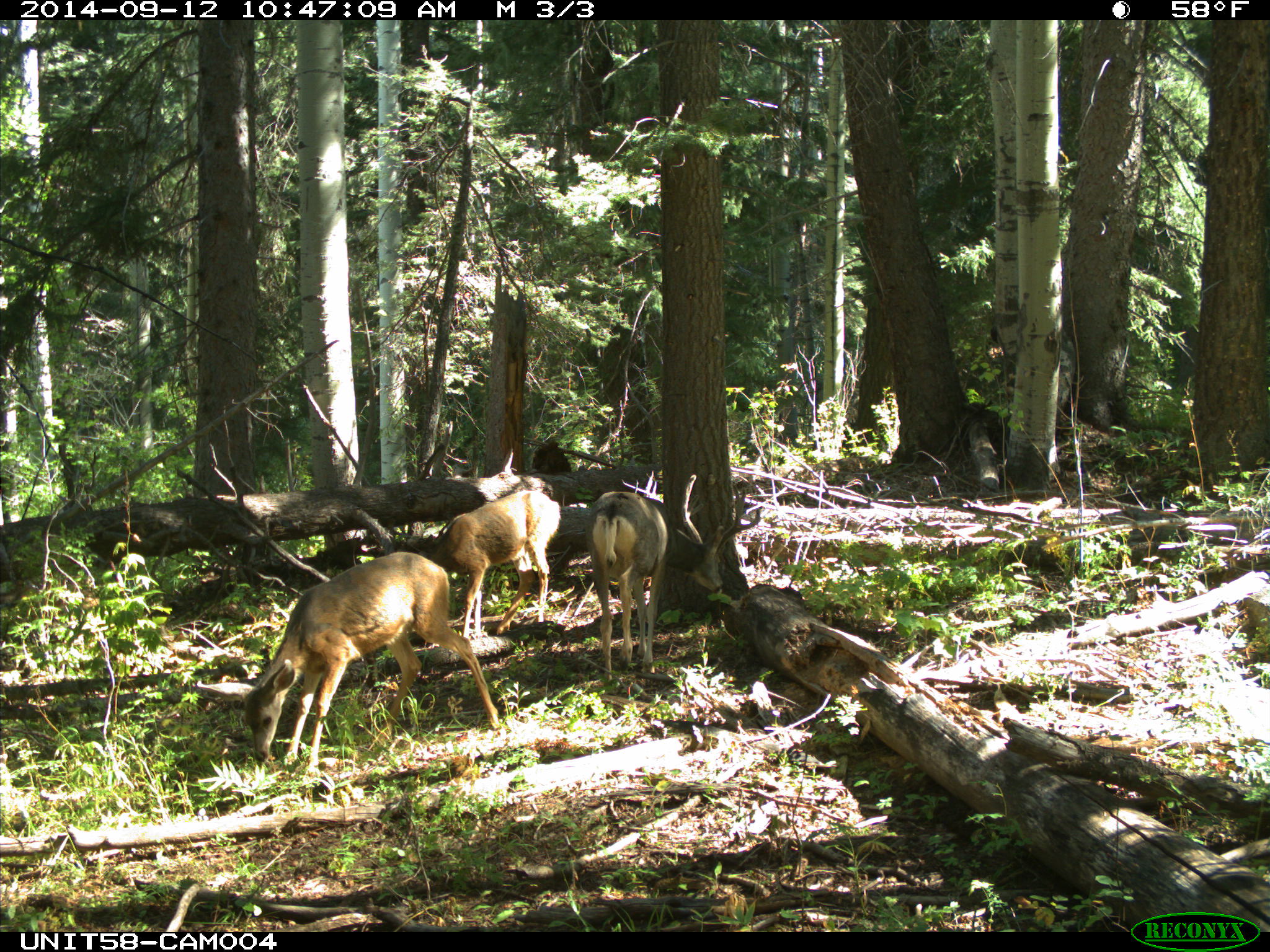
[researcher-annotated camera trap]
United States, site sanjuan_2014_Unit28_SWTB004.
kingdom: Animalia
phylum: Chordata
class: Mammalia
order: Artiodactyla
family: Cervidae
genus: Odocoileus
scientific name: Odocoileus hemionus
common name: mule deer